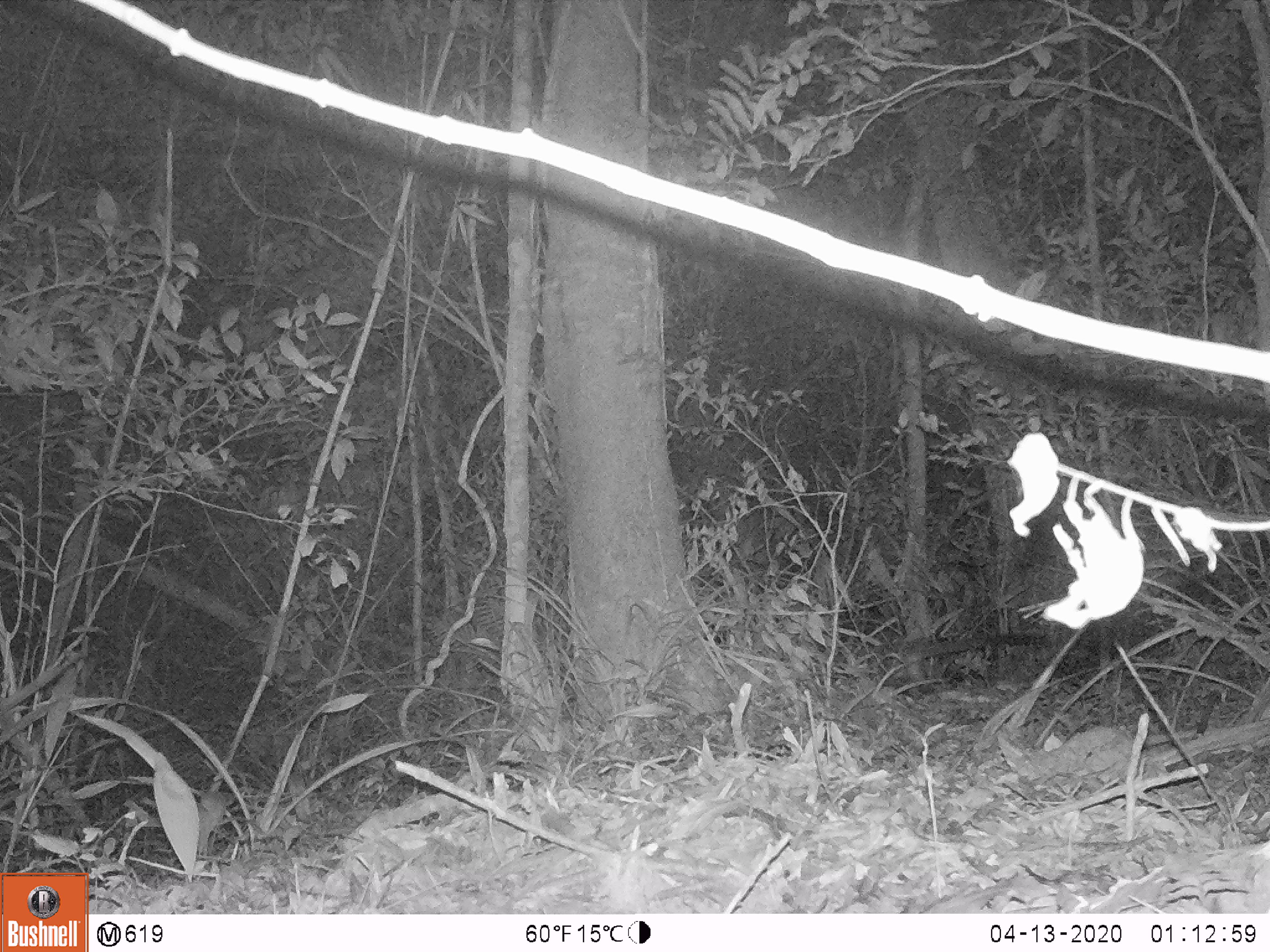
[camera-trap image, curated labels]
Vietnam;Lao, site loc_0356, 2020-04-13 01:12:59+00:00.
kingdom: Animalia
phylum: Chordata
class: Mammalia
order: Carnivora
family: Viverridae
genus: Paradoxurus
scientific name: Paradoxurus hermaphroditus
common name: common palm civet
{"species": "common palm civet (Paradoxurus hermaphroditus)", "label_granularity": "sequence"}